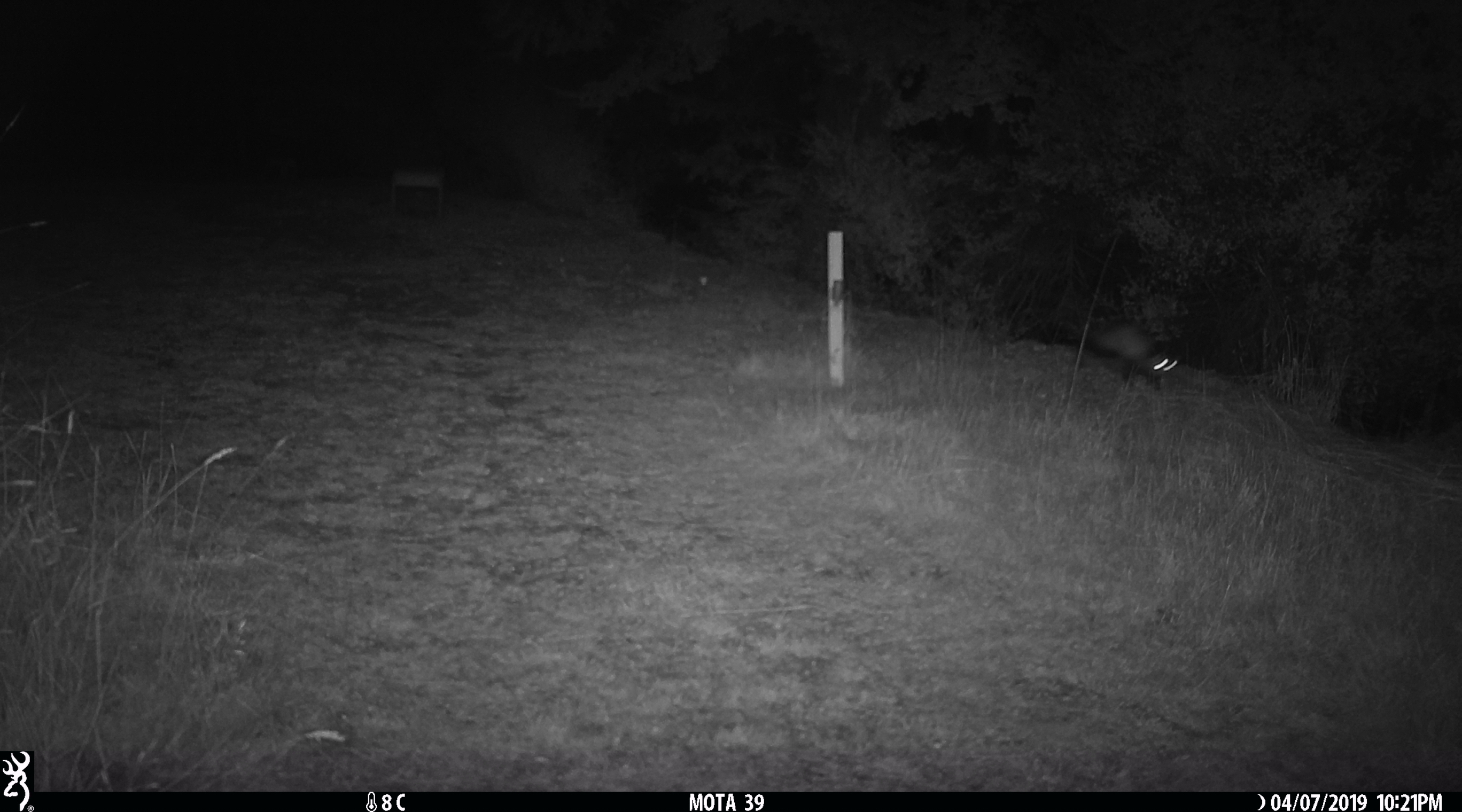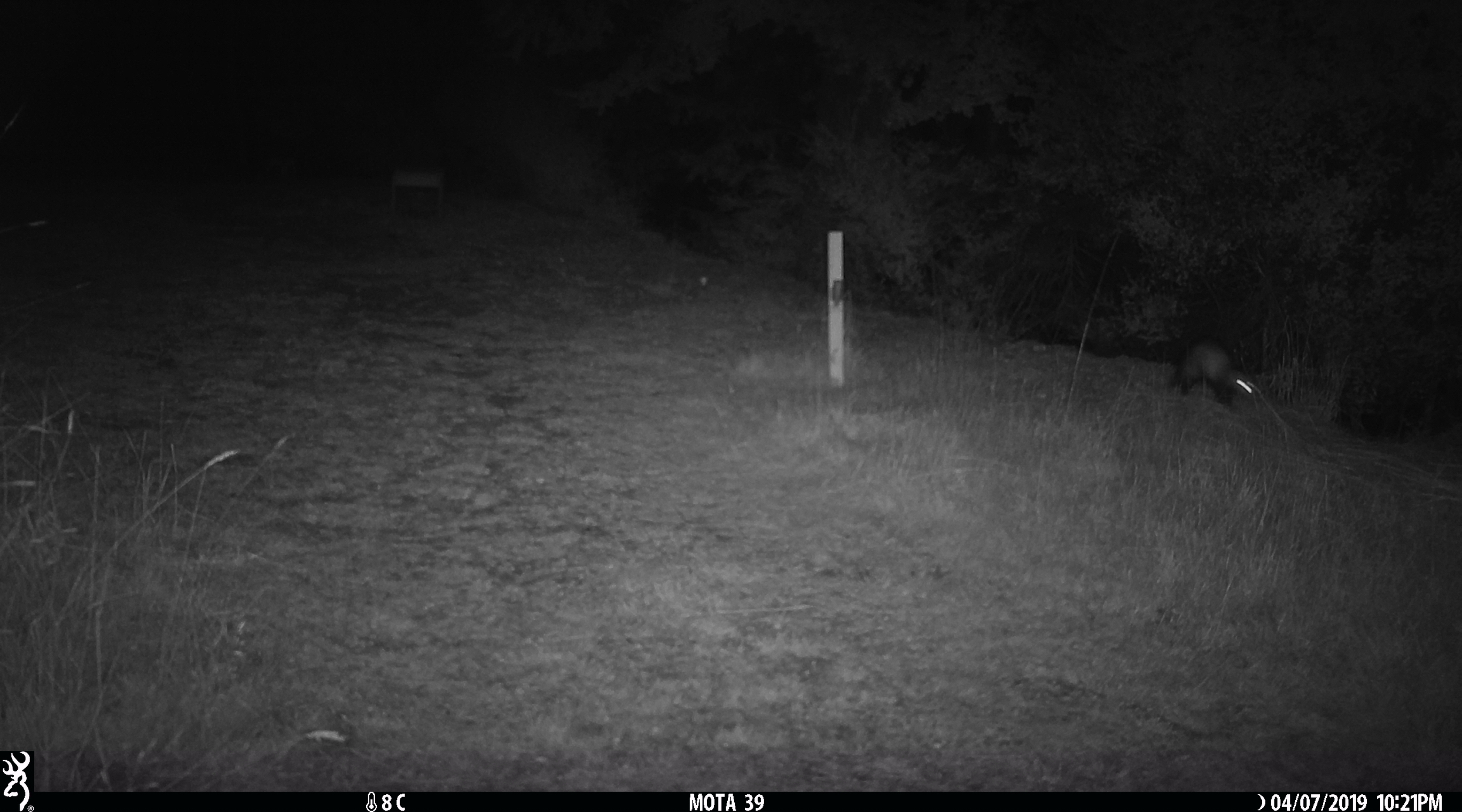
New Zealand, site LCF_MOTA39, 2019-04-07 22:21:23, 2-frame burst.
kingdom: Animalia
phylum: Chordata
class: Mammalia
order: Carnivora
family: Mustelidae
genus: Mustela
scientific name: Mustela furo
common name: ferret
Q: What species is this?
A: Ferret (Mustela furo).